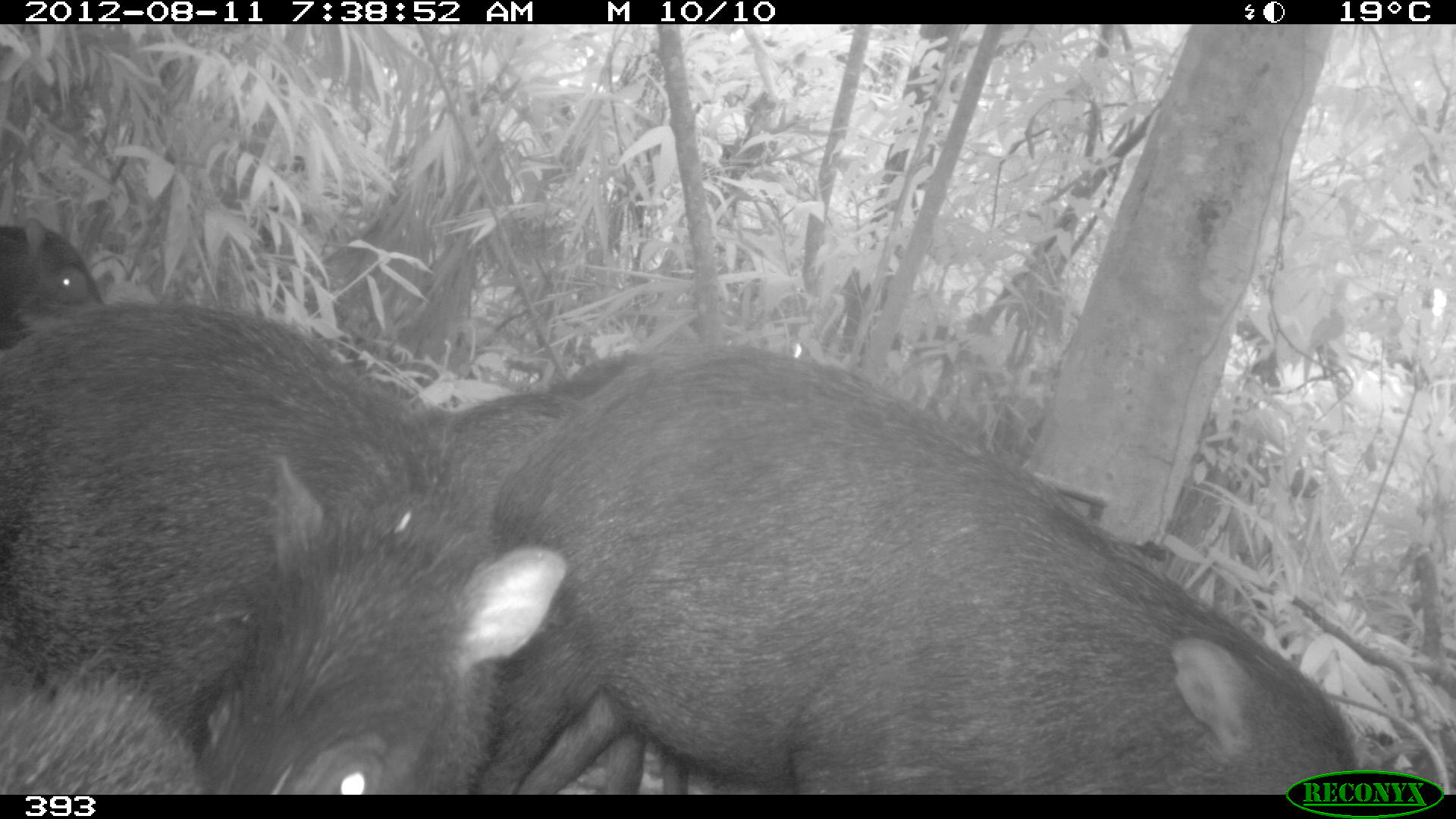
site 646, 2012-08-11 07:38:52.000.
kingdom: Animalia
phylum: Chordata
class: Mammalia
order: Artiodactyla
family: Tayassuidae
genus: Tayassu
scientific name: Tayassu pecari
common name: white-lipped peccary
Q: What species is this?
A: Tayassu pecari (white-lipped peccary).